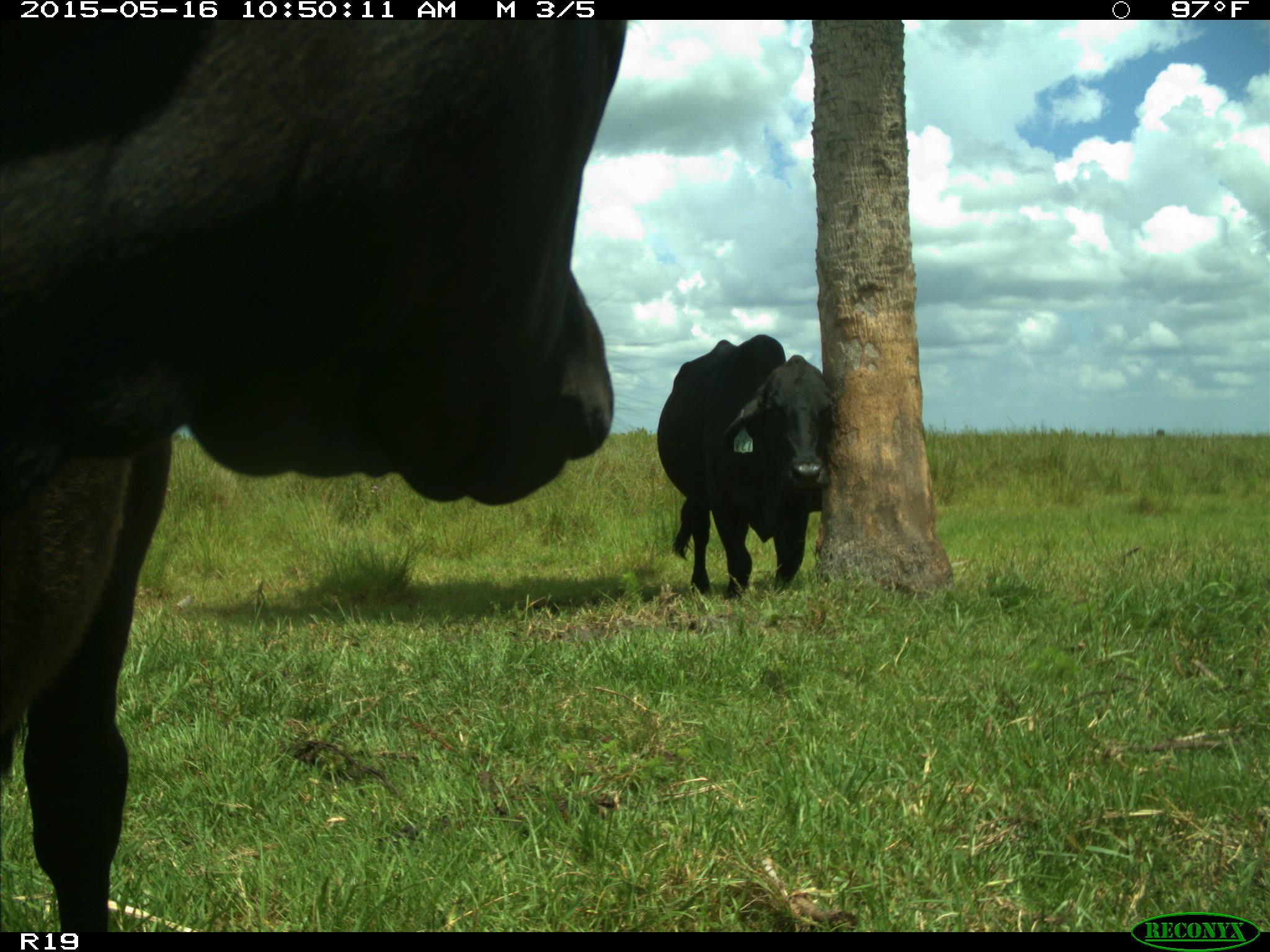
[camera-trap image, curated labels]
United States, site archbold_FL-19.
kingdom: Animalia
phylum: Chordata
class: Mammalia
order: Artiodactyla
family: Bovidae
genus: Bos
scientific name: Bos taurus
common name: domestic cow